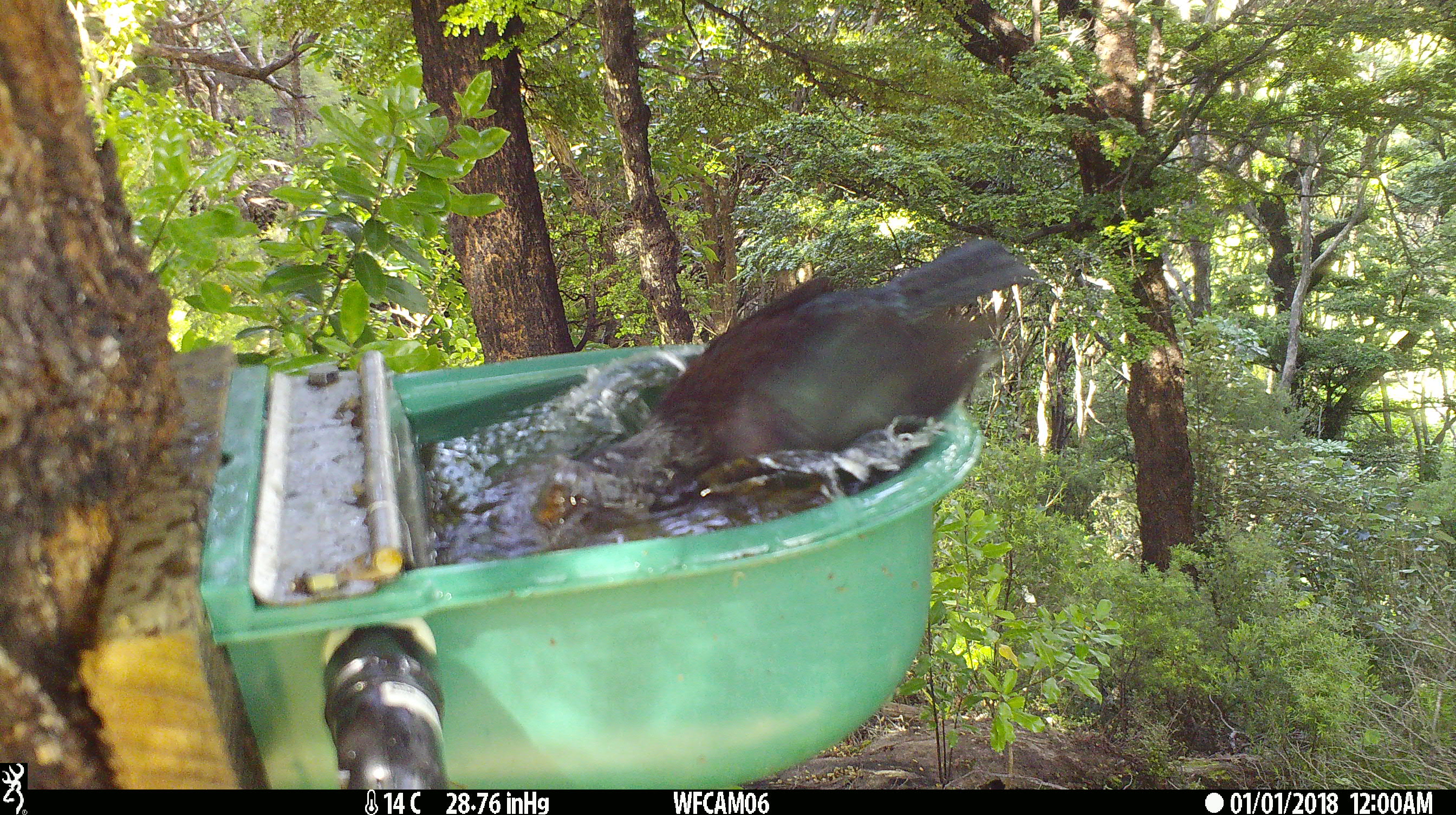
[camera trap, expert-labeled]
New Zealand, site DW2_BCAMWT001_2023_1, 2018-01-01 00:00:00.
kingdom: Animalia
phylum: Chordata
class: Aves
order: Passeriformes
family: Meliphagidae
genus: Prosthemadera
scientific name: Prosthemadera novaeseelandiae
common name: tui